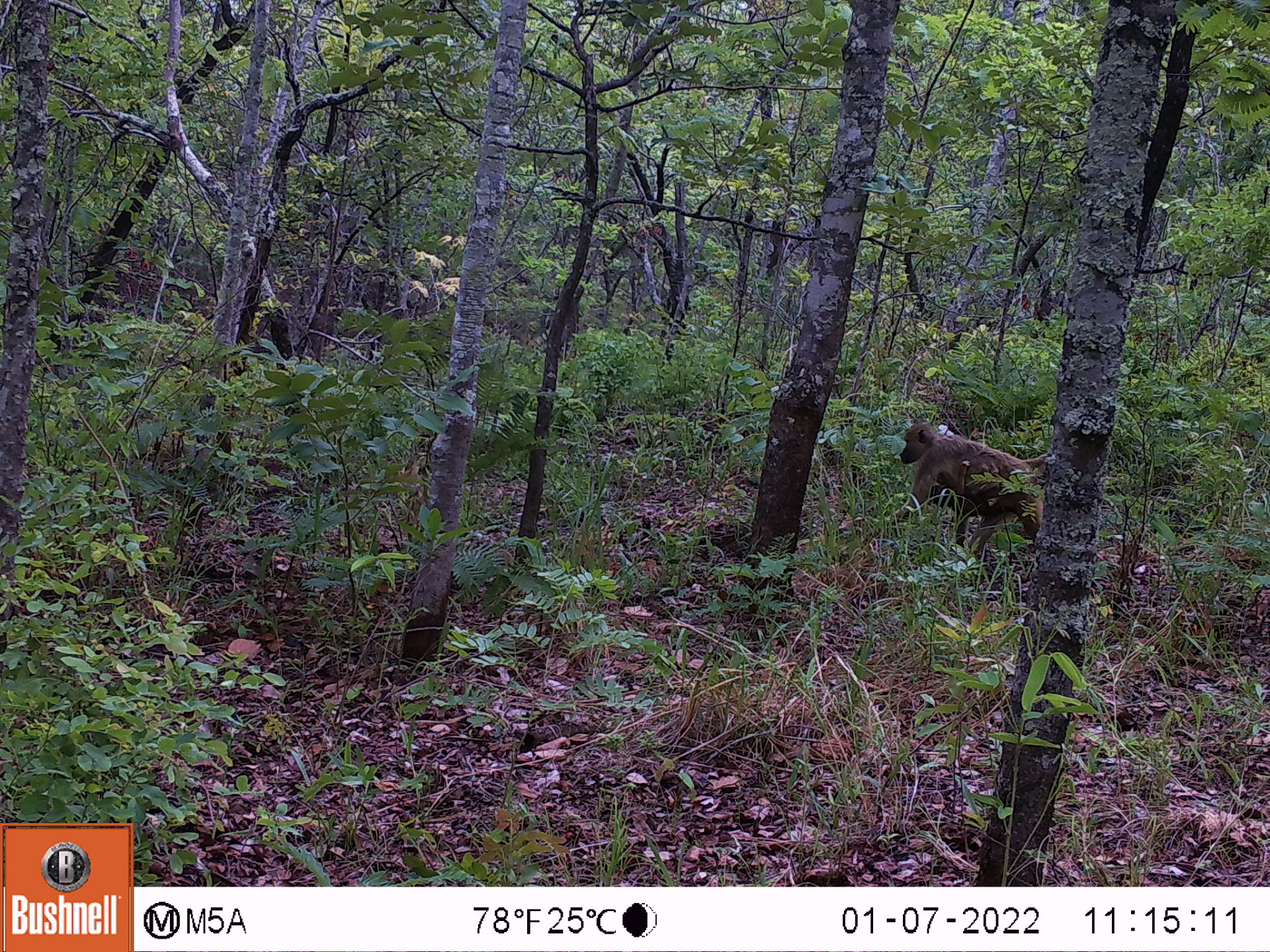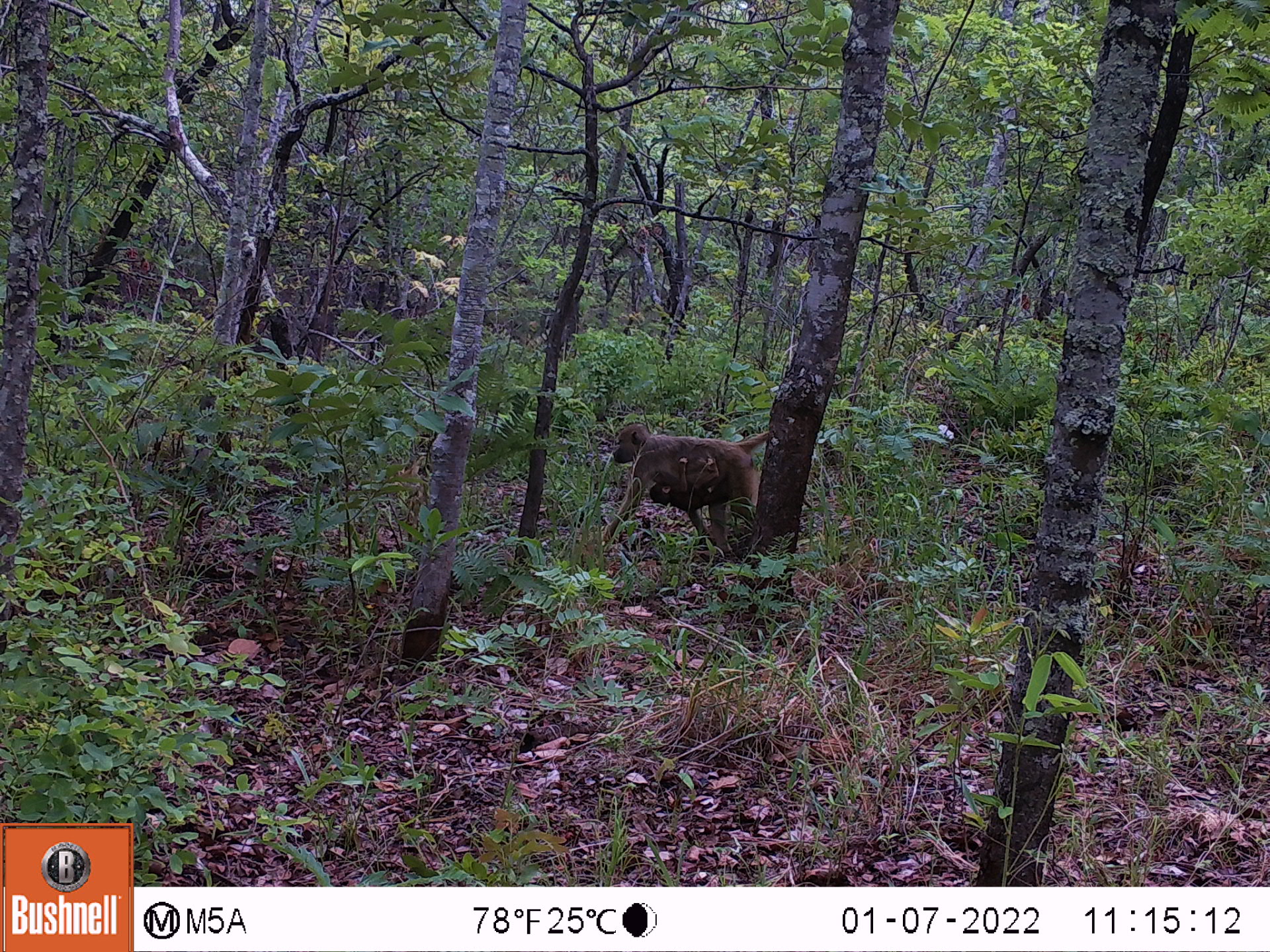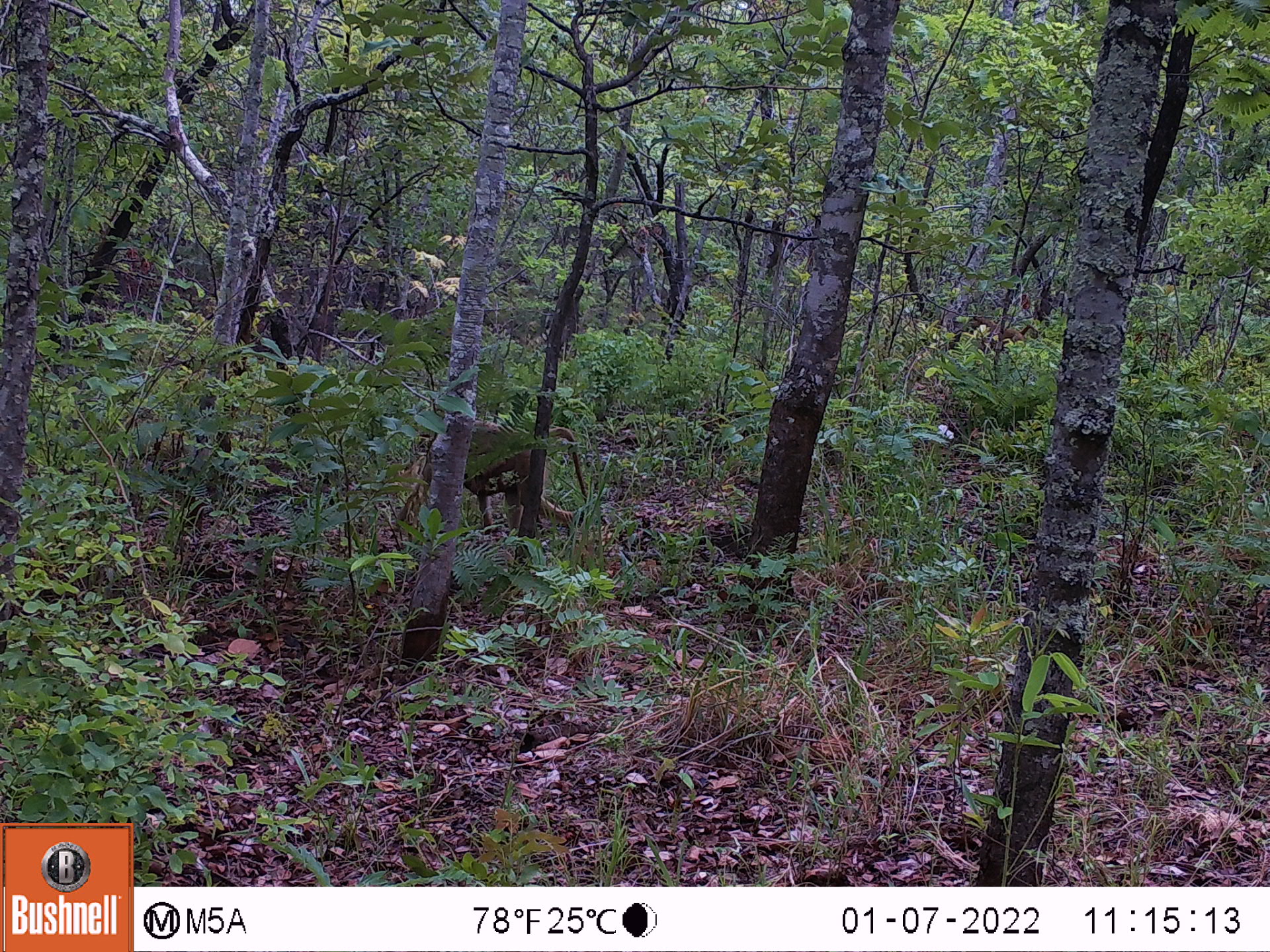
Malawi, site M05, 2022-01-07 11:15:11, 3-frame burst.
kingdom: Animalia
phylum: Chordata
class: Mammalia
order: Primates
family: Cercopithecidae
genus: Papio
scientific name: Papio cynocephalus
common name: yellow baboon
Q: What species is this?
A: Yellow baboon (Papio cynocephalus).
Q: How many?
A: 1.